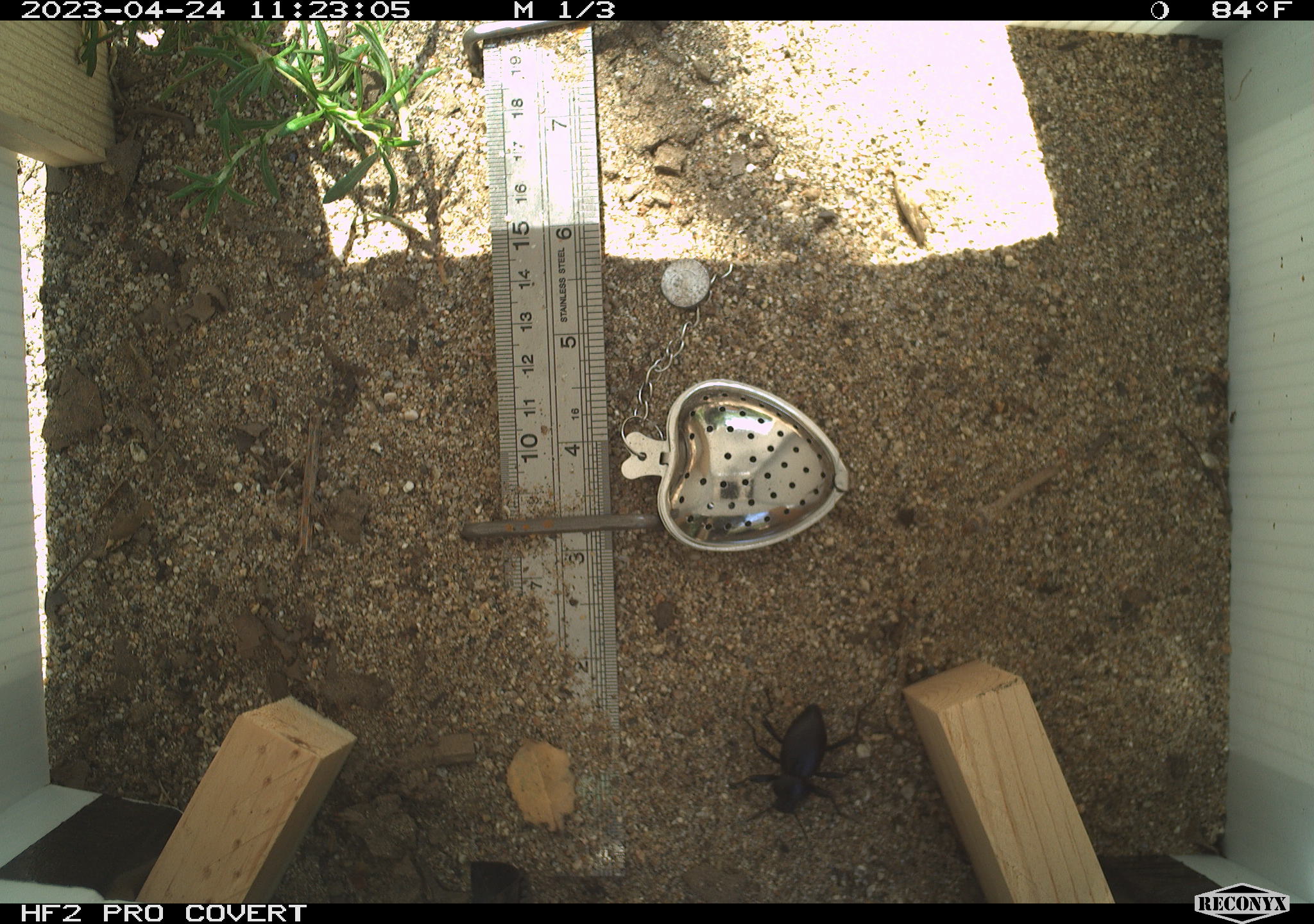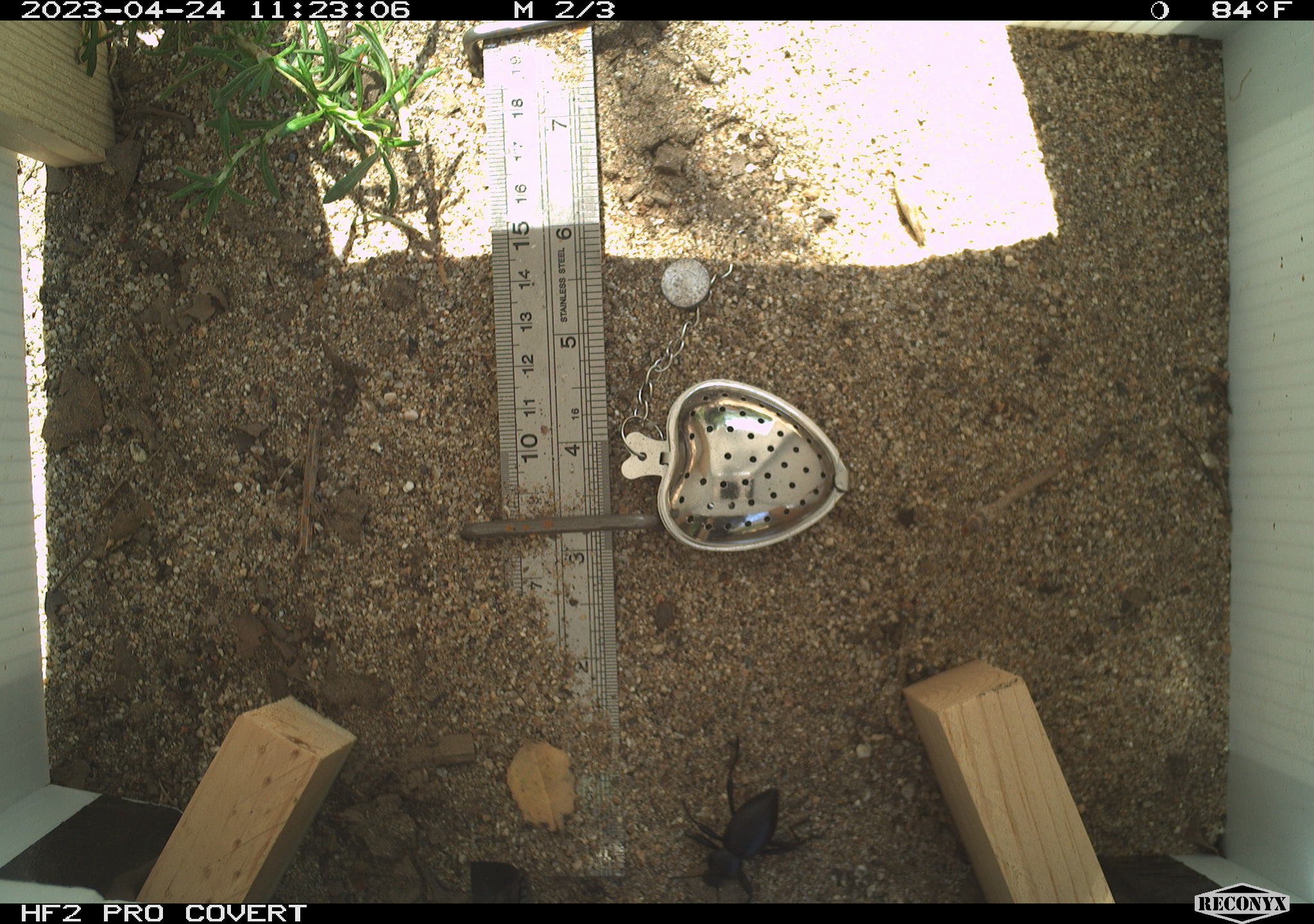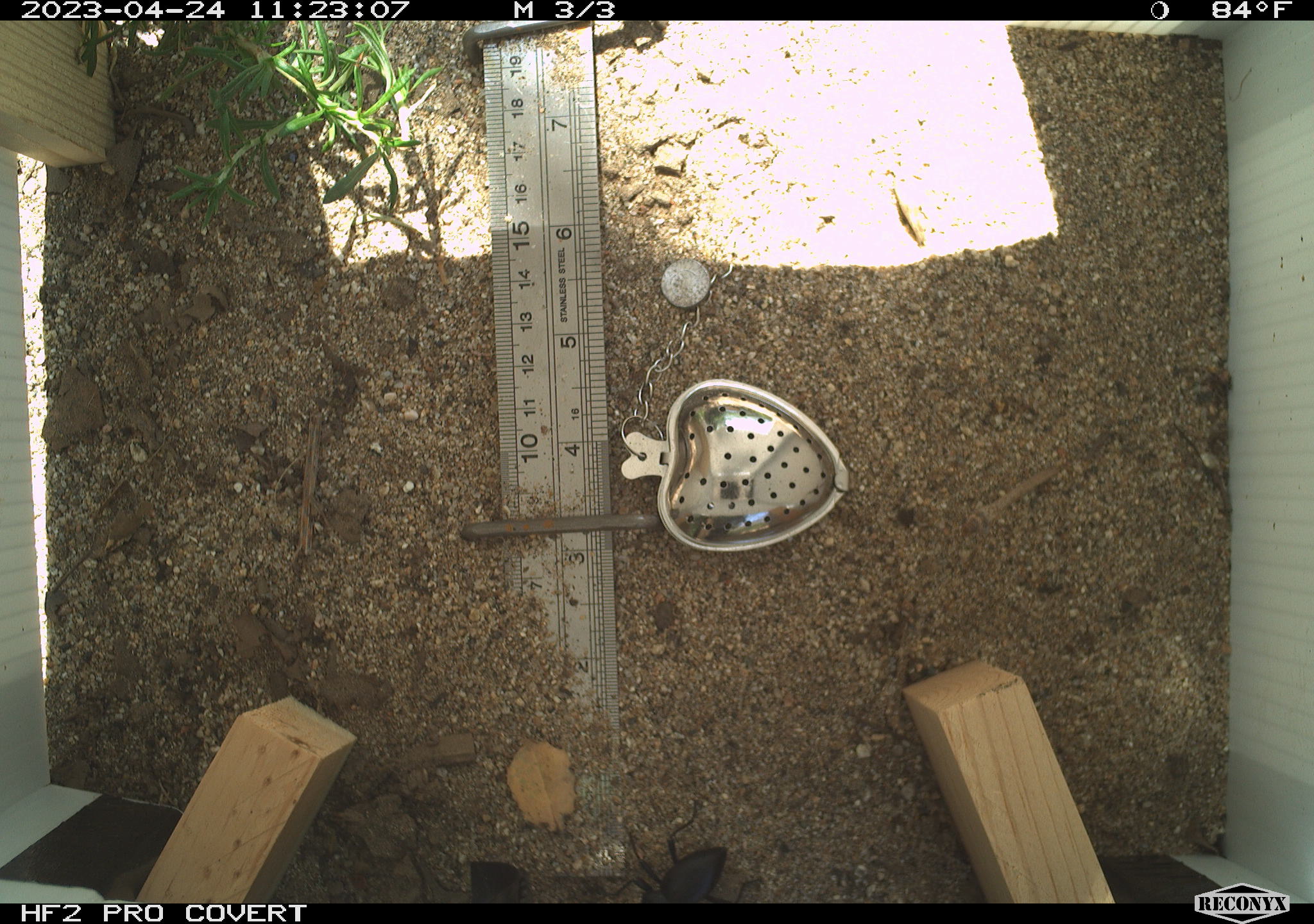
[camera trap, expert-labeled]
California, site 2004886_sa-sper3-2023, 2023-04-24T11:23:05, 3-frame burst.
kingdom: Animalia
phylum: Arthropoda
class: Insecta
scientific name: Insecta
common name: insect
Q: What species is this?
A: Insect (Insecta).